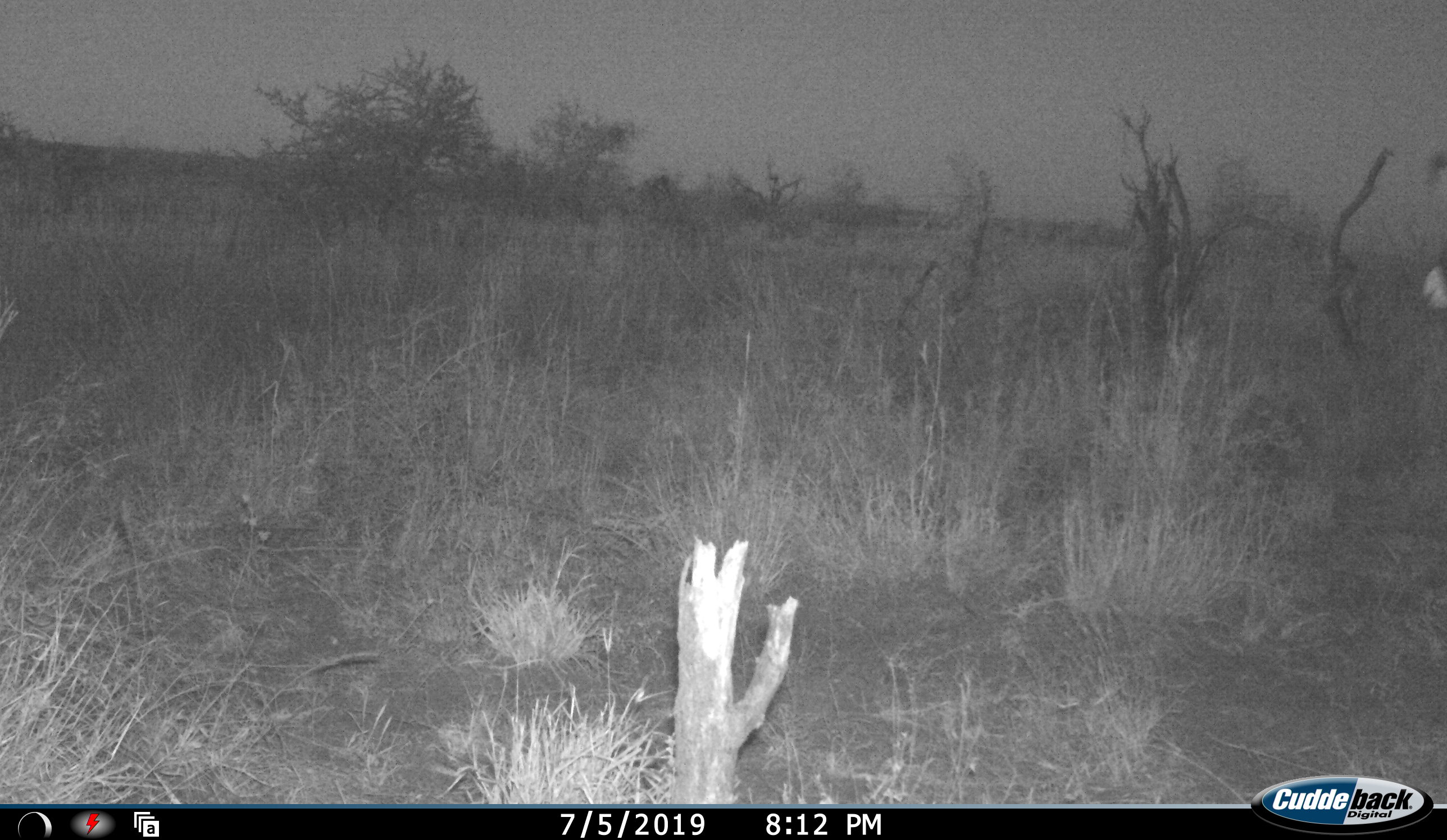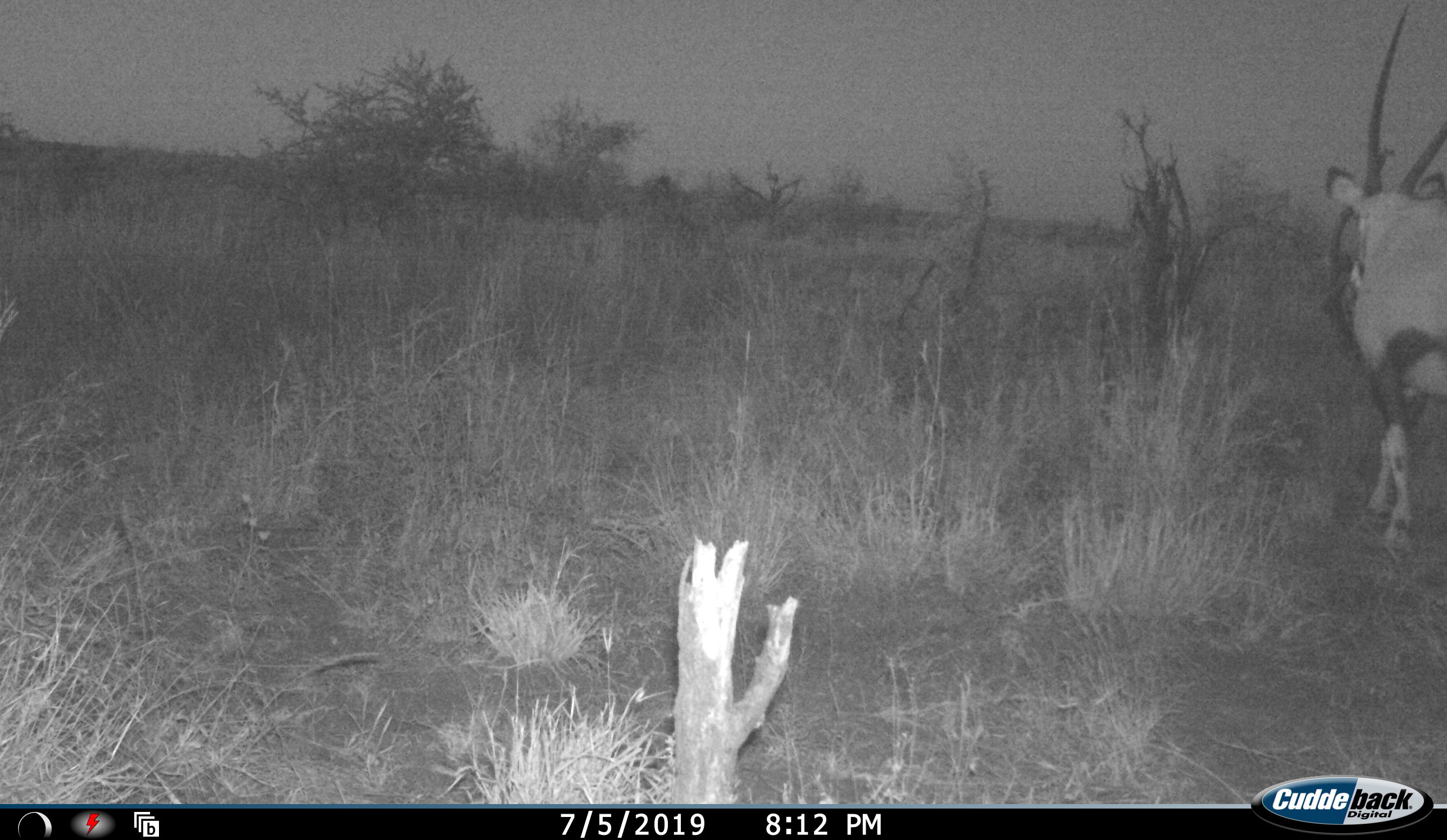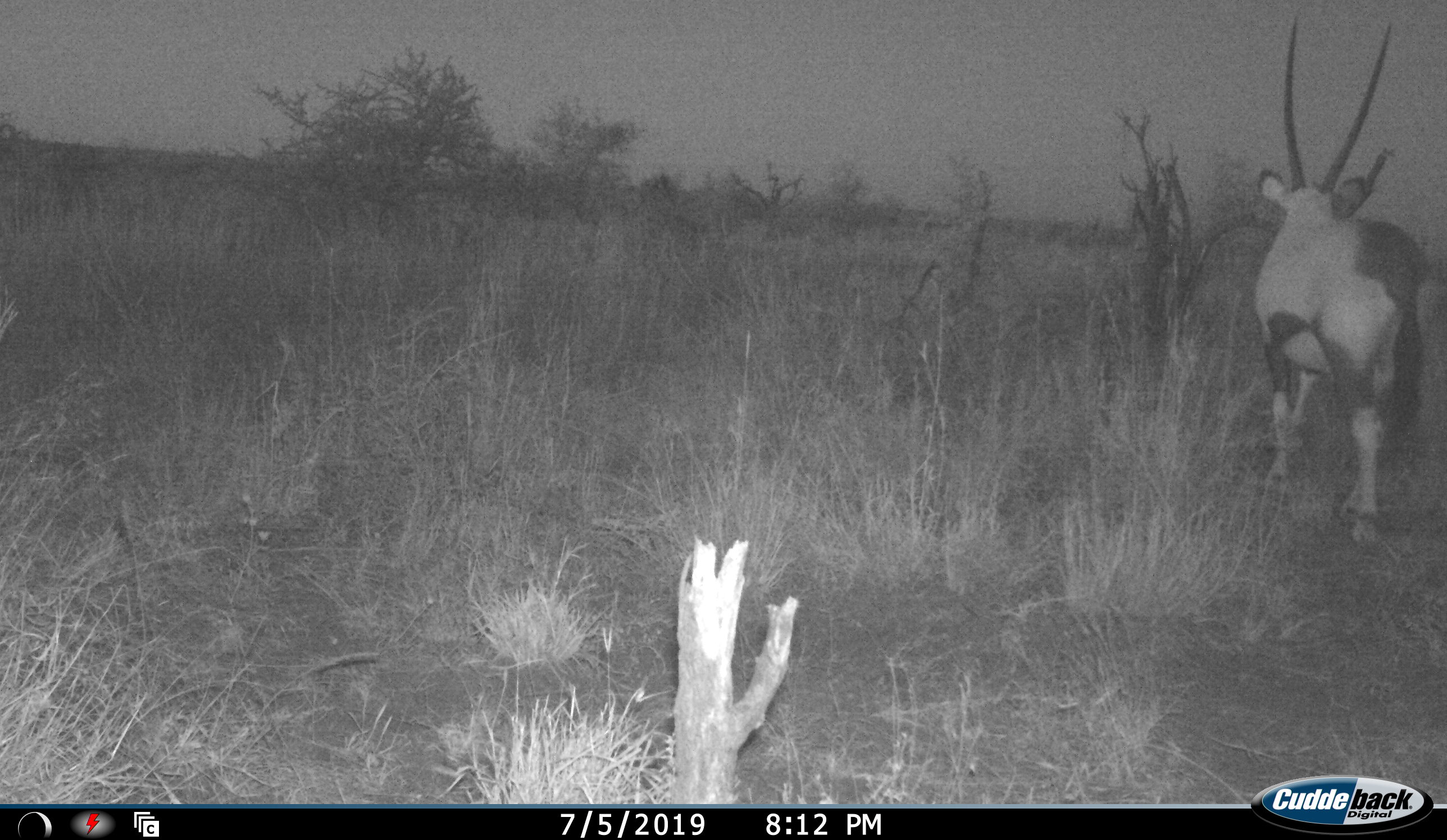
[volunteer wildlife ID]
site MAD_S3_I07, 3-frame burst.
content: unidentified animal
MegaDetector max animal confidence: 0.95